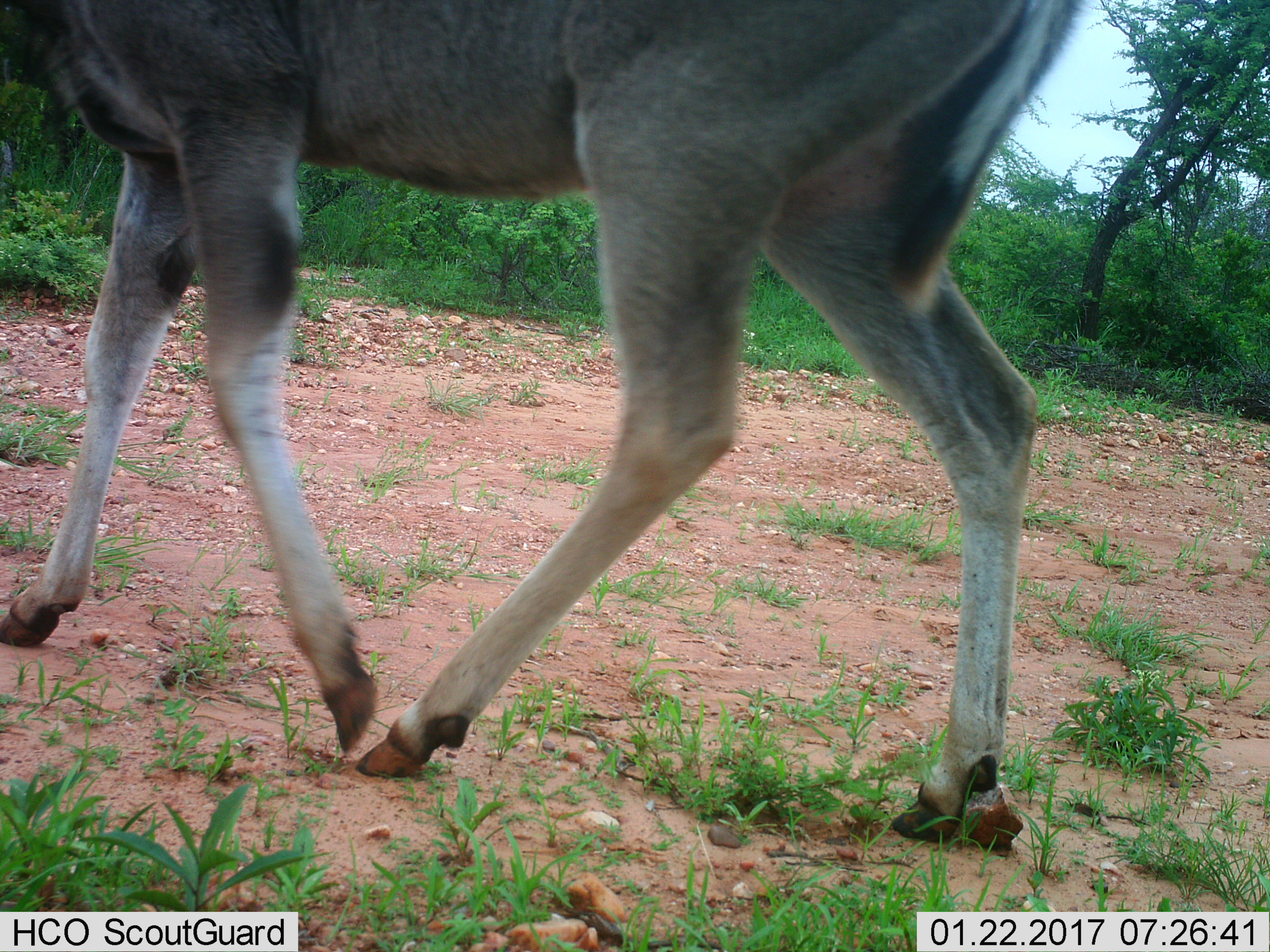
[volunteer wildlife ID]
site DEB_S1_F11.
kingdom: Animalia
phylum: Chordata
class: Mammalia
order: Artiodactyla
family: Bovidae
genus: Tragelaphus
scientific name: Tragelaphus oryx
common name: eland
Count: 1.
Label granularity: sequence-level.